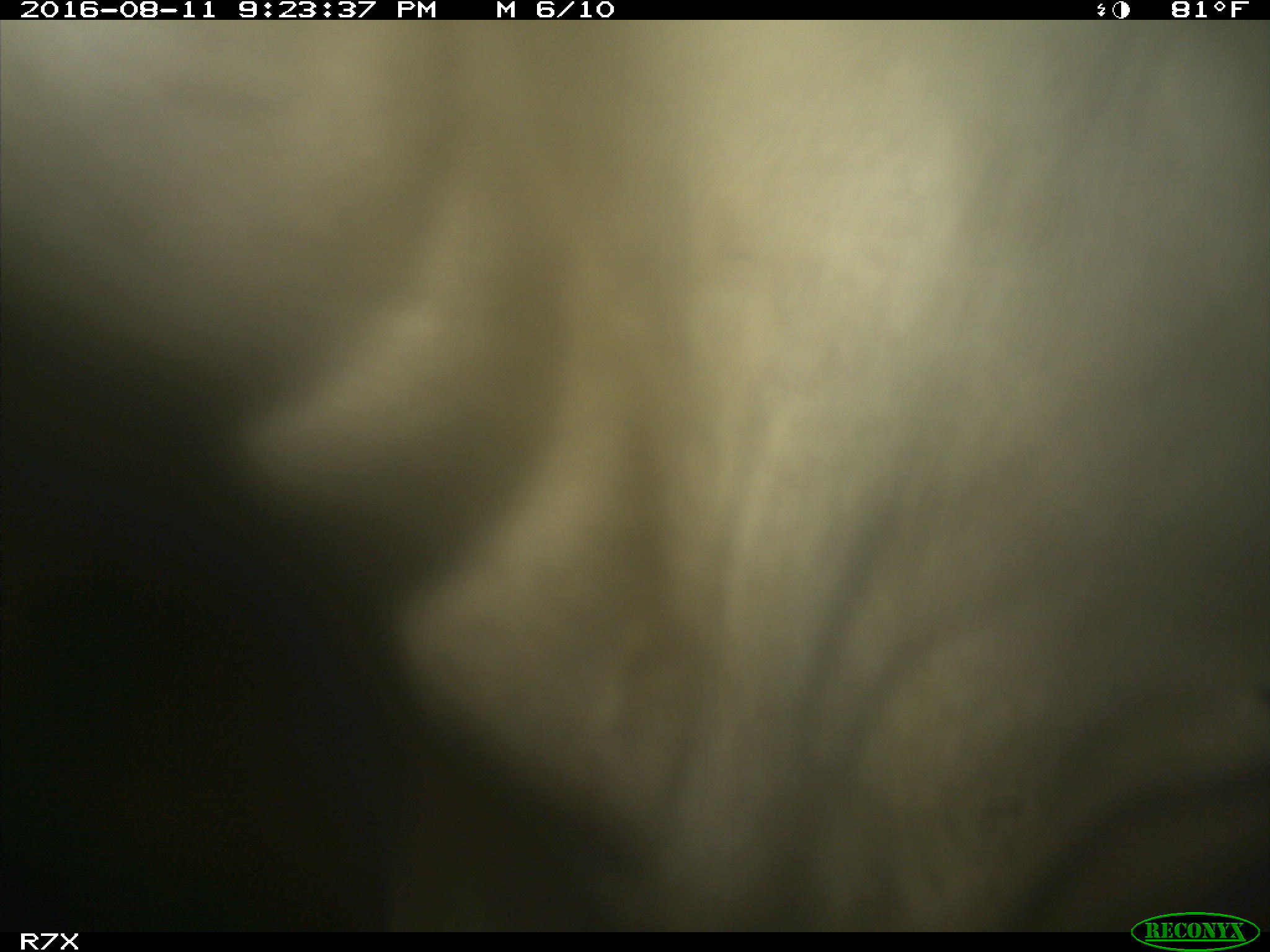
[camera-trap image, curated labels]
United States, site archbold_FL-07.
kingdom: Animalia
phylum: Chordata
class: Mammalia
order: Artiodactyla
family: Bovidae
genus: Bos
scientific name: Bos taurus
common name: domestic cow